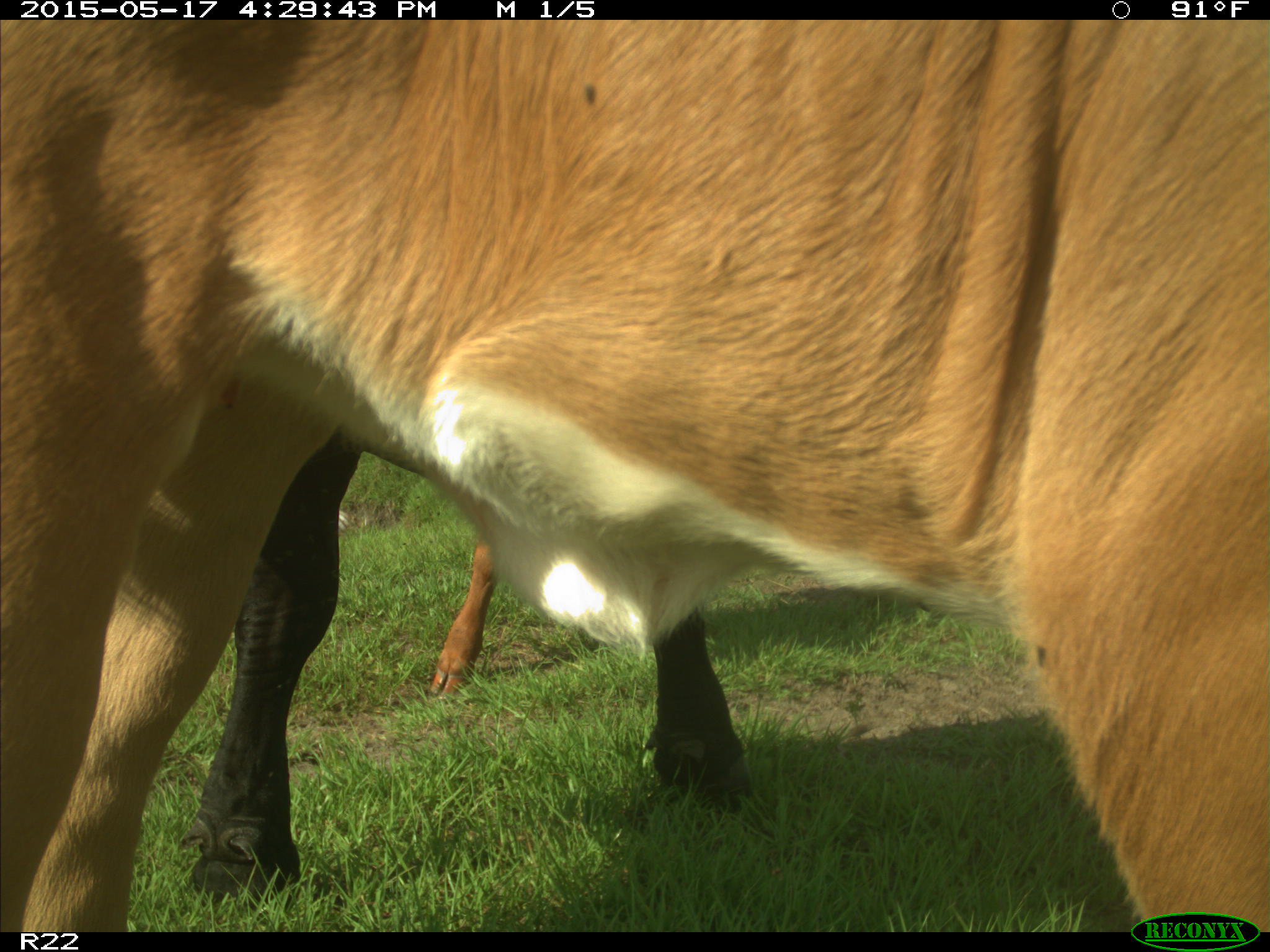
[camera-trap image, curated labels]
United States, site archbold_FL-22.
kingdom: Animalia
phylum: Chordata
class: Mammalia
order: Artiodactyla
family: Bovidae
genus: Bos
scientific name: Bos taurus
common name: domestic cow